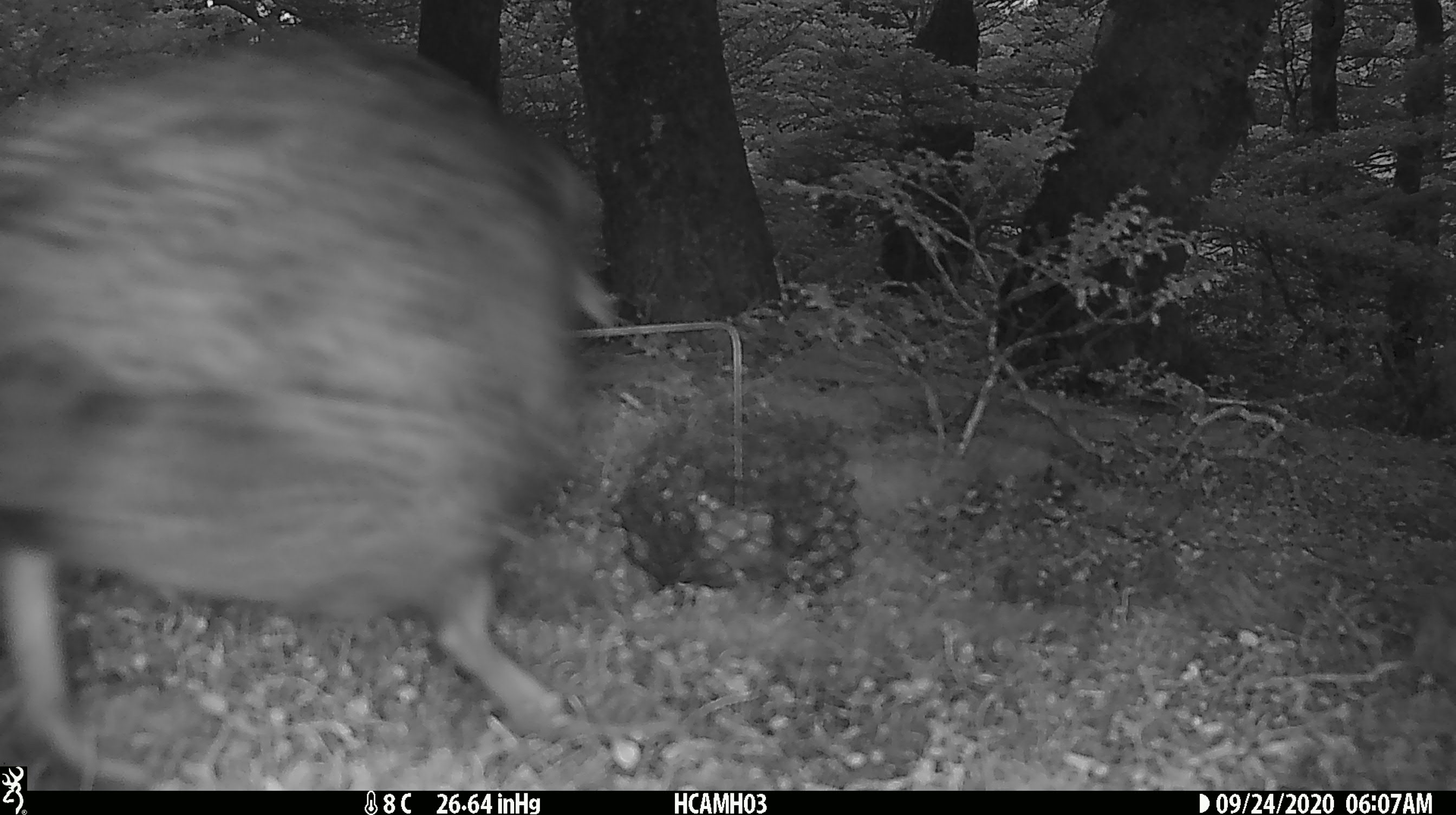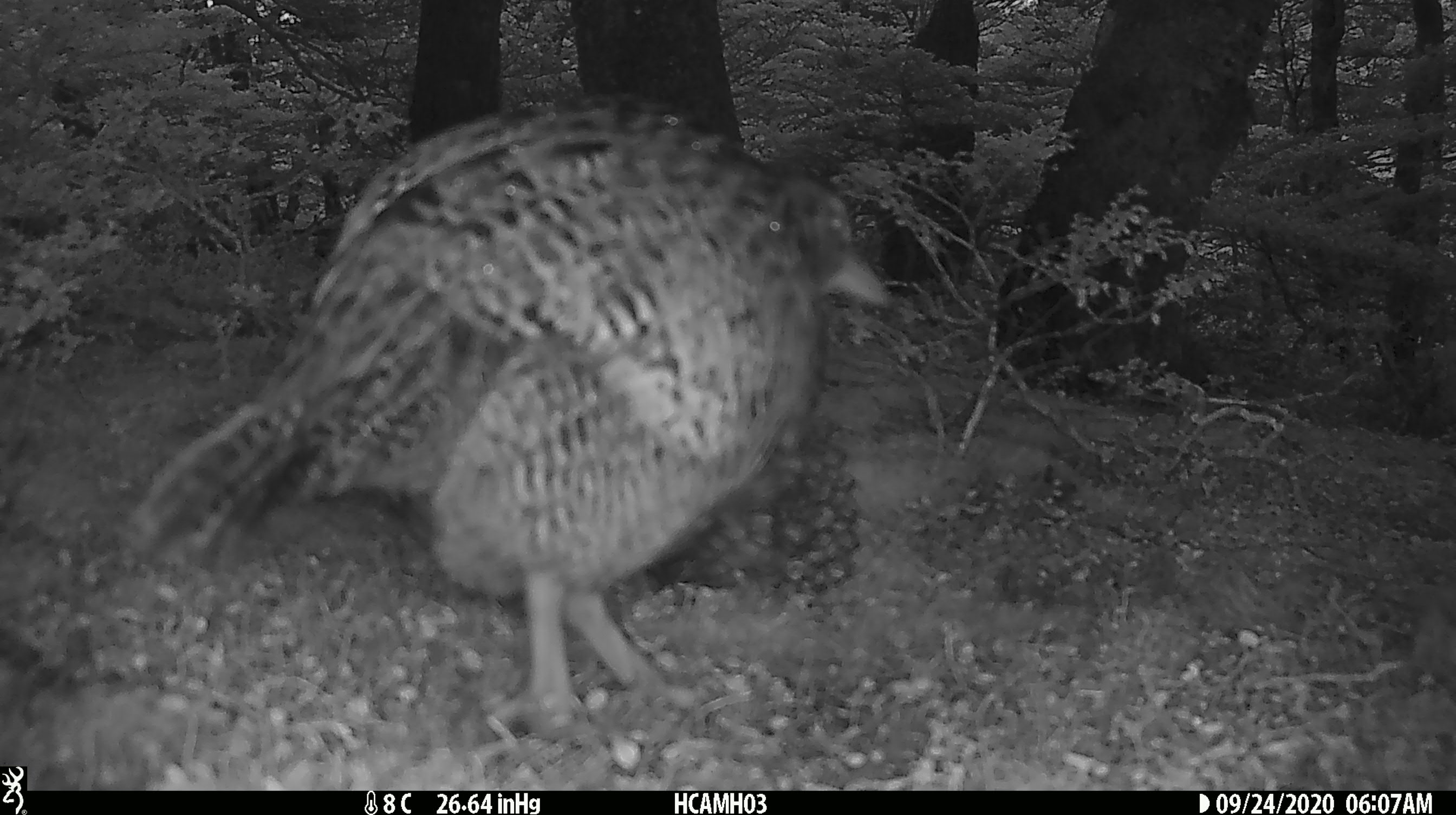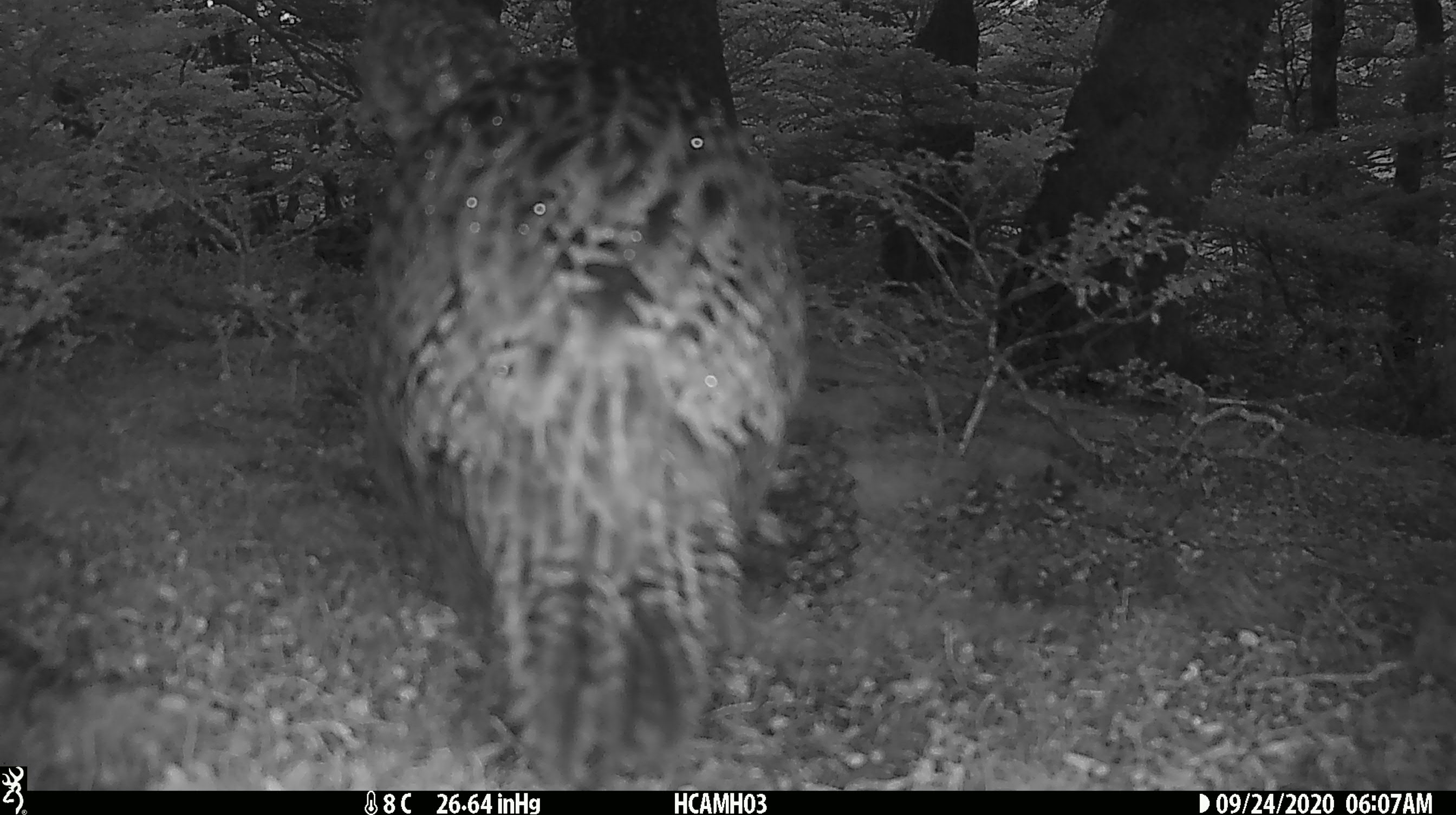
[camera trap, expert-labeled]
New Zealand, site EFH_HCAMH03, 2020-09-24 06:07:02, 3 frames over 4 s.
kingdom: Animalia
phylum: Chordata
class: Aves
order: Gruiformes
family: Rallidae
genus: Gallirallus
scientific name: Gallirallus australis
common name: weka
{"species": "weka (Gallirallus australis)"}